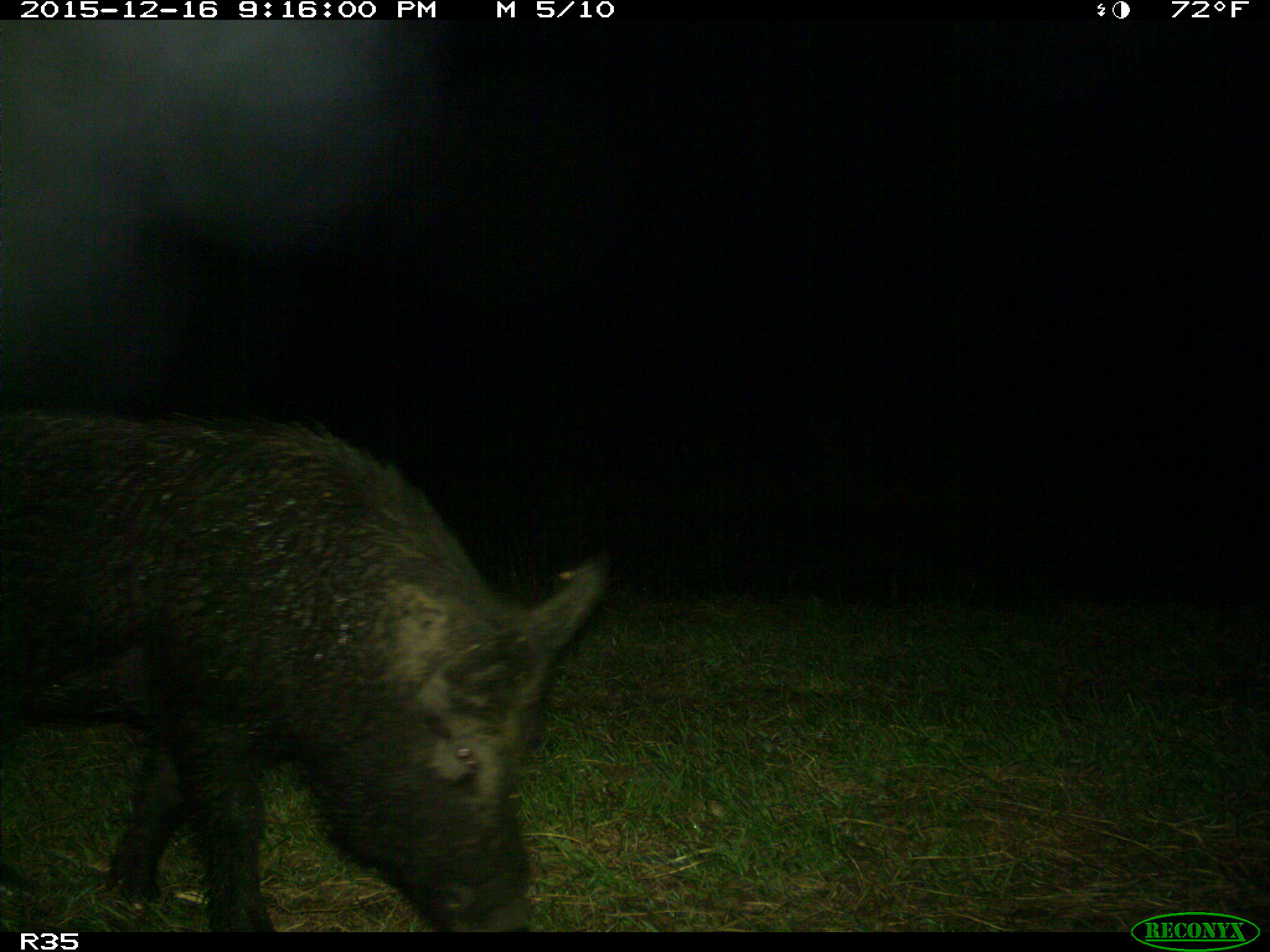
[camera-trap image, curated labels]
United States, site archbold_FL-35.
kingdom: Animalia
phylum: Chordata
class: Mammalia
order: Artiodactyla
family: Suidae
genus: Sus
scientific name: Sus scrofa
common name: wild boar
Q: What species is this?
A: Sus scrofa (wild boar).